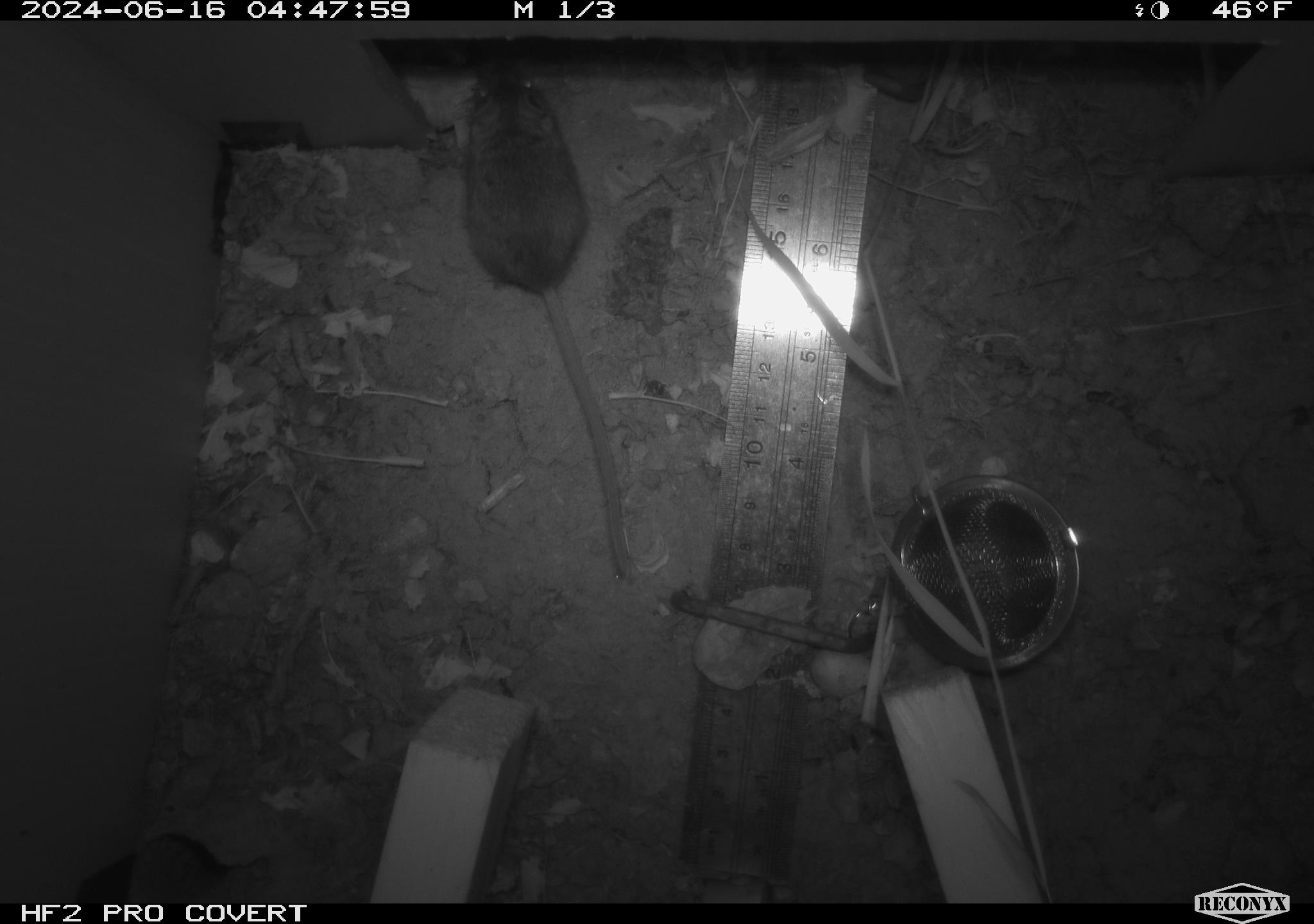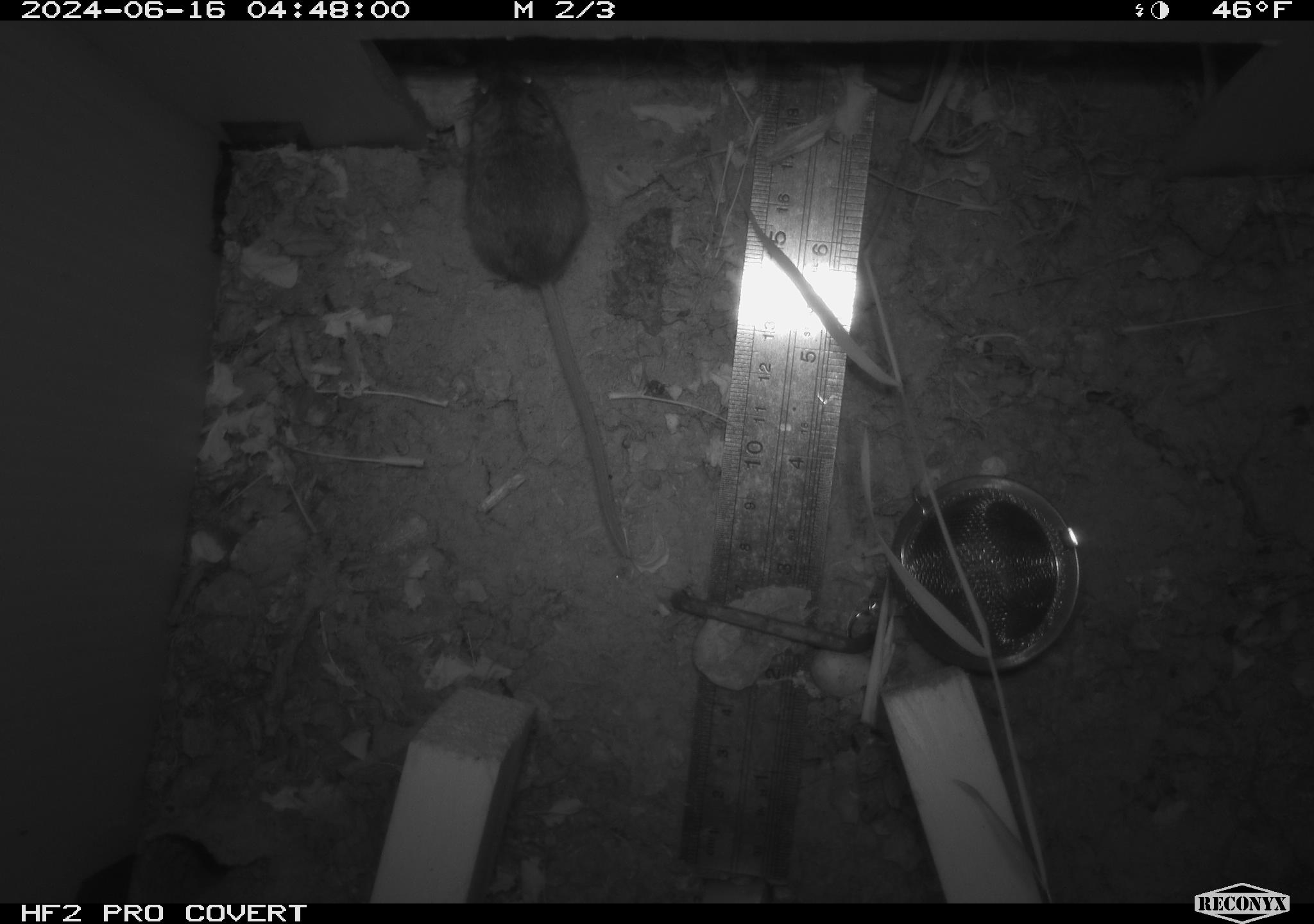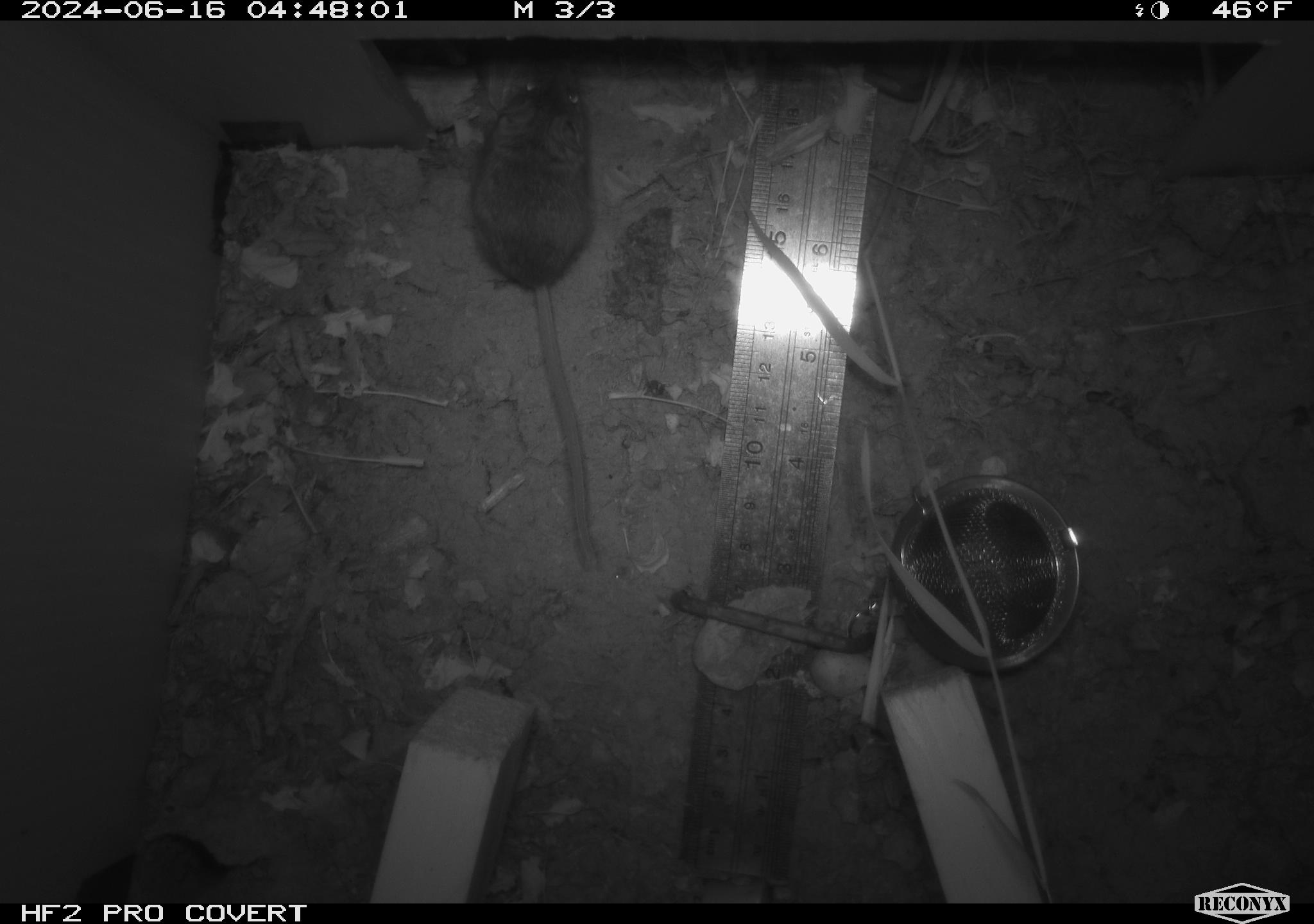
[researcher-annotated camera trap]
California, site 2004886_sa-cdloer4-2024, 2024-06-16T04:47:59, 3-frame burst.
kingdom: Animalia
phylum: Chordata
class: Mammalia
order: Rodentia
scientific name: Rodentia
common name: rodent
Rodent (Rodentia).